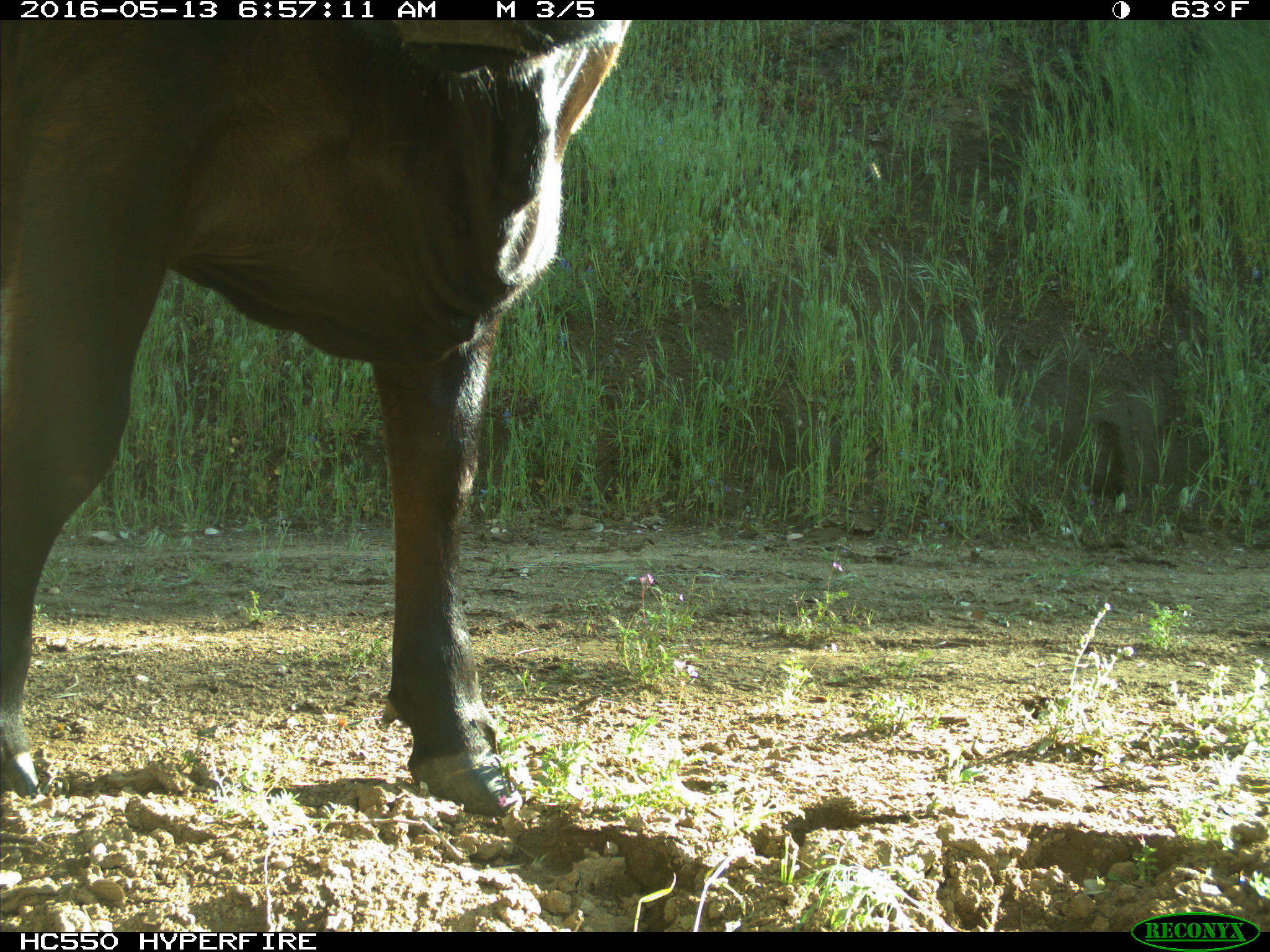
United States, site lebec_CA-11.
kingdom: Animalia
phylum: Chordata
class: Mammalia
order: Artiodactyla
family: Bovidae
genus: Bos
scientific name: Bos taurus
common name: domestic cow